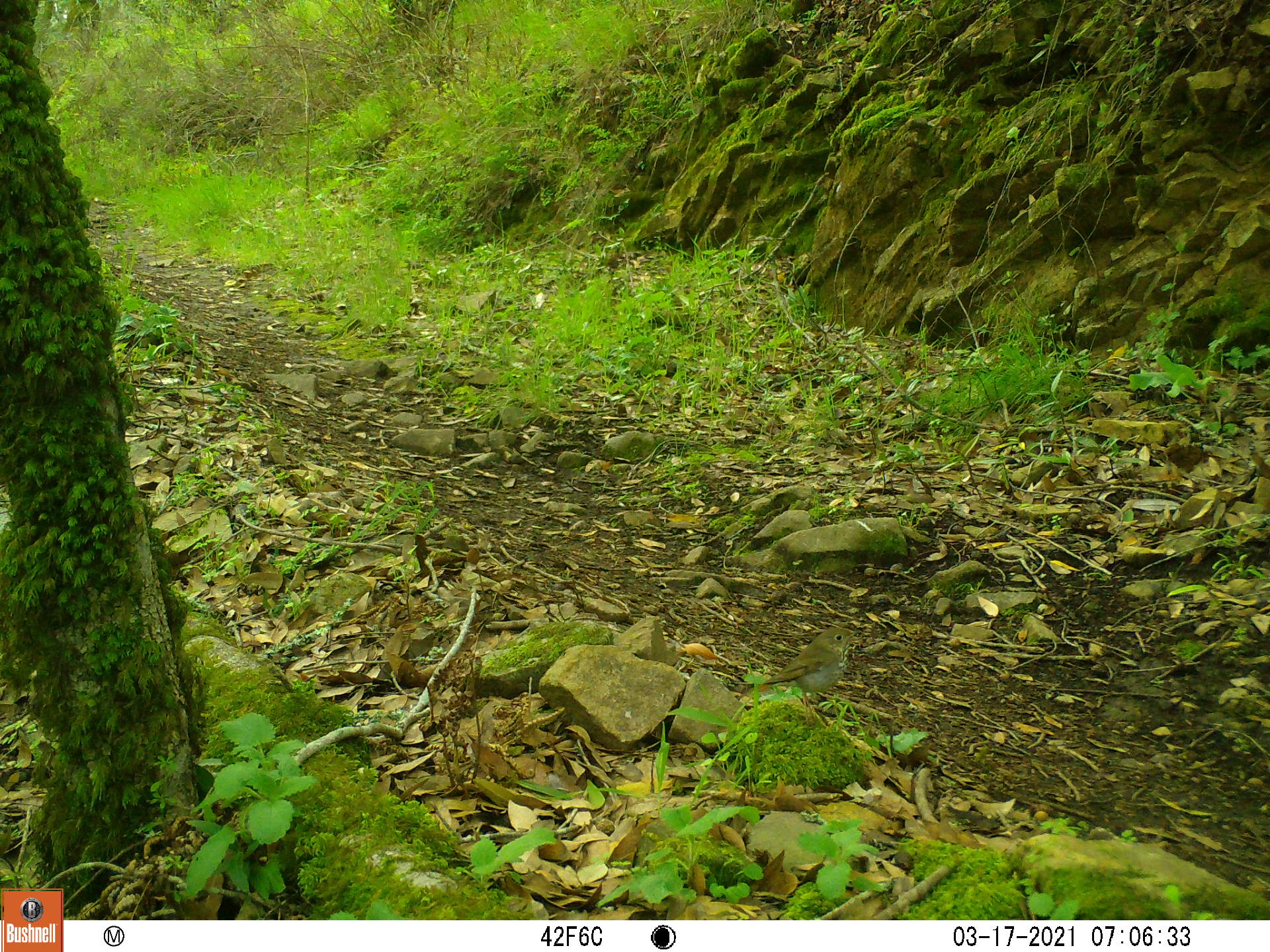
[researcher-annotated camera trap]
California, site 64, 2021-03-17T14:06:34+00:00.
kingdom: Animalia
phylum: Chordata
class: Aves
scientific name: Aves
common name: bird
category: unknown bird